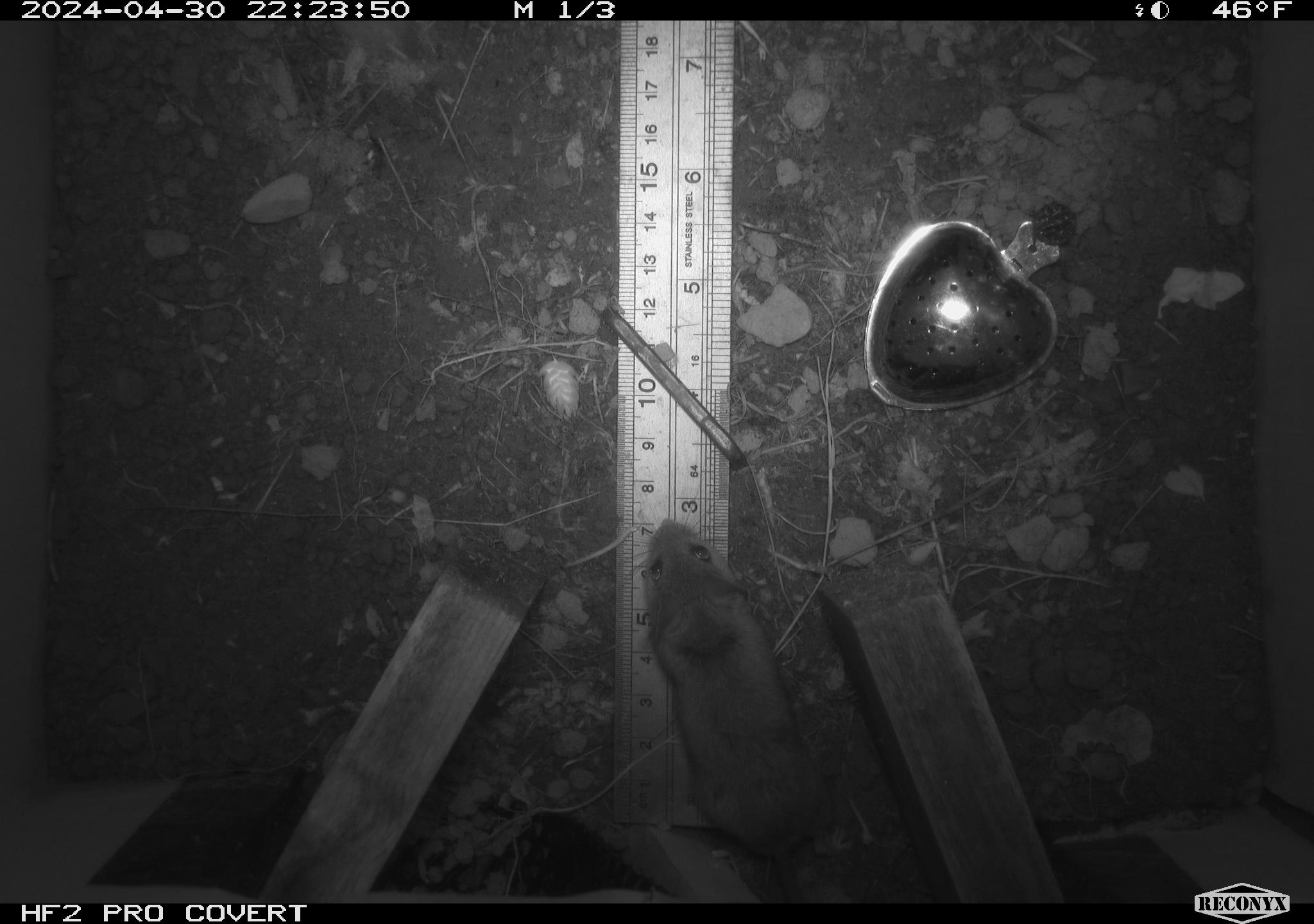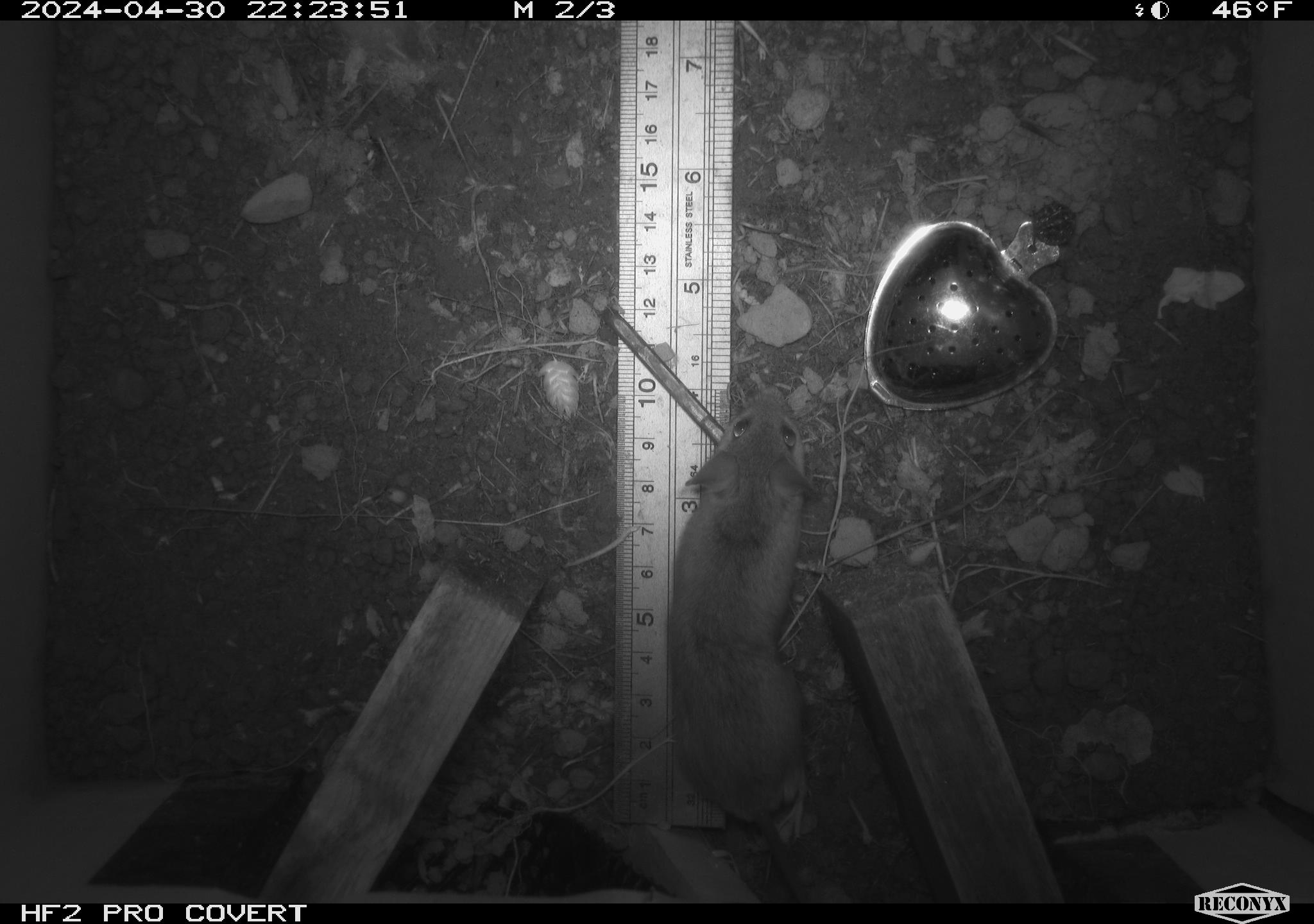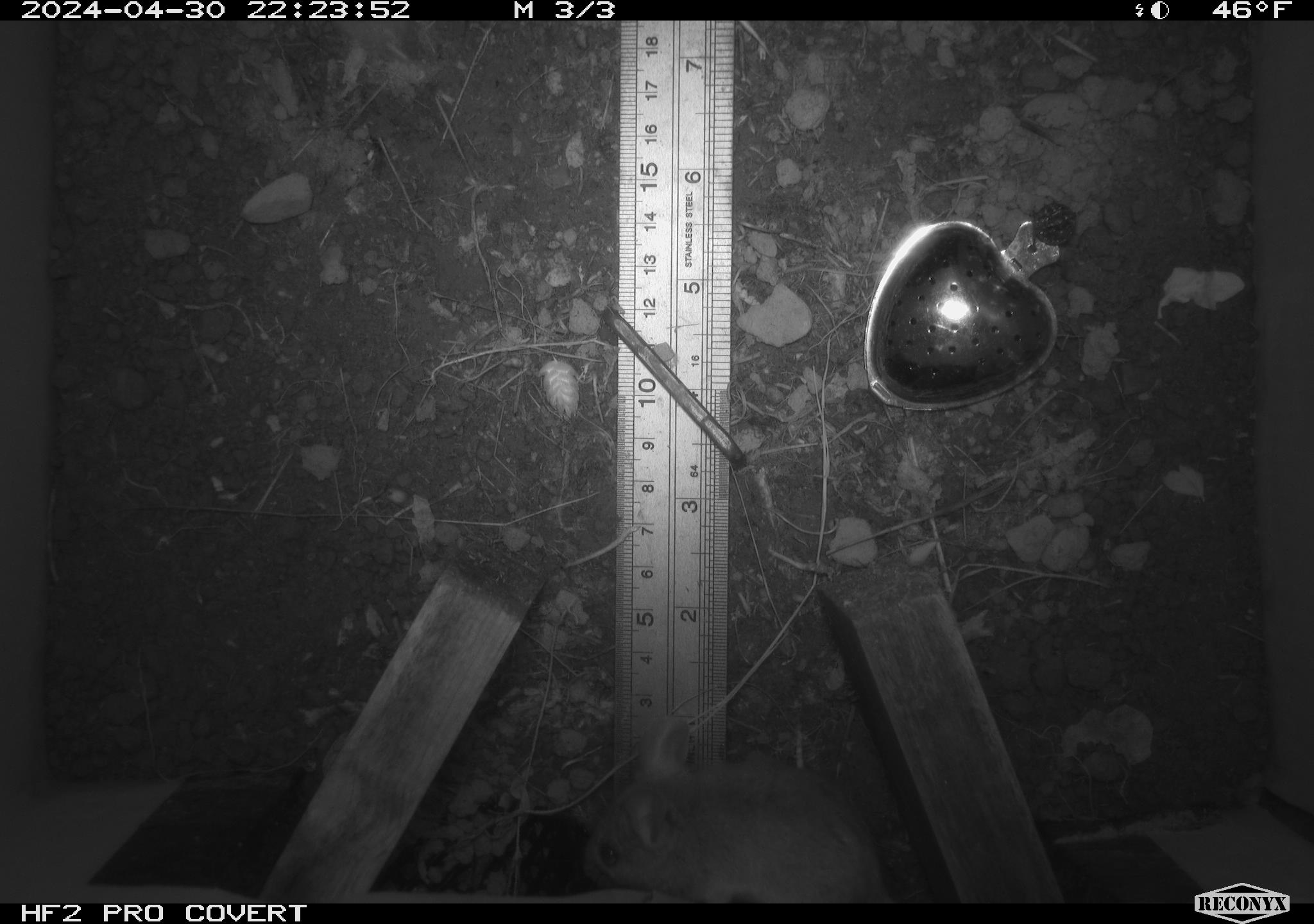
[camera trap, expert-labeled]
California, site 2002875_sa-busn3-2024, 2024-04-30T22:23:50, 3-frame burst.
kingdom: Animalia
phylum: Chordata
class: Mammalia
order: Rodentia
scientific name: Rodentia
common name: mouse species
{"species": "mouse species (Rodentia)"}